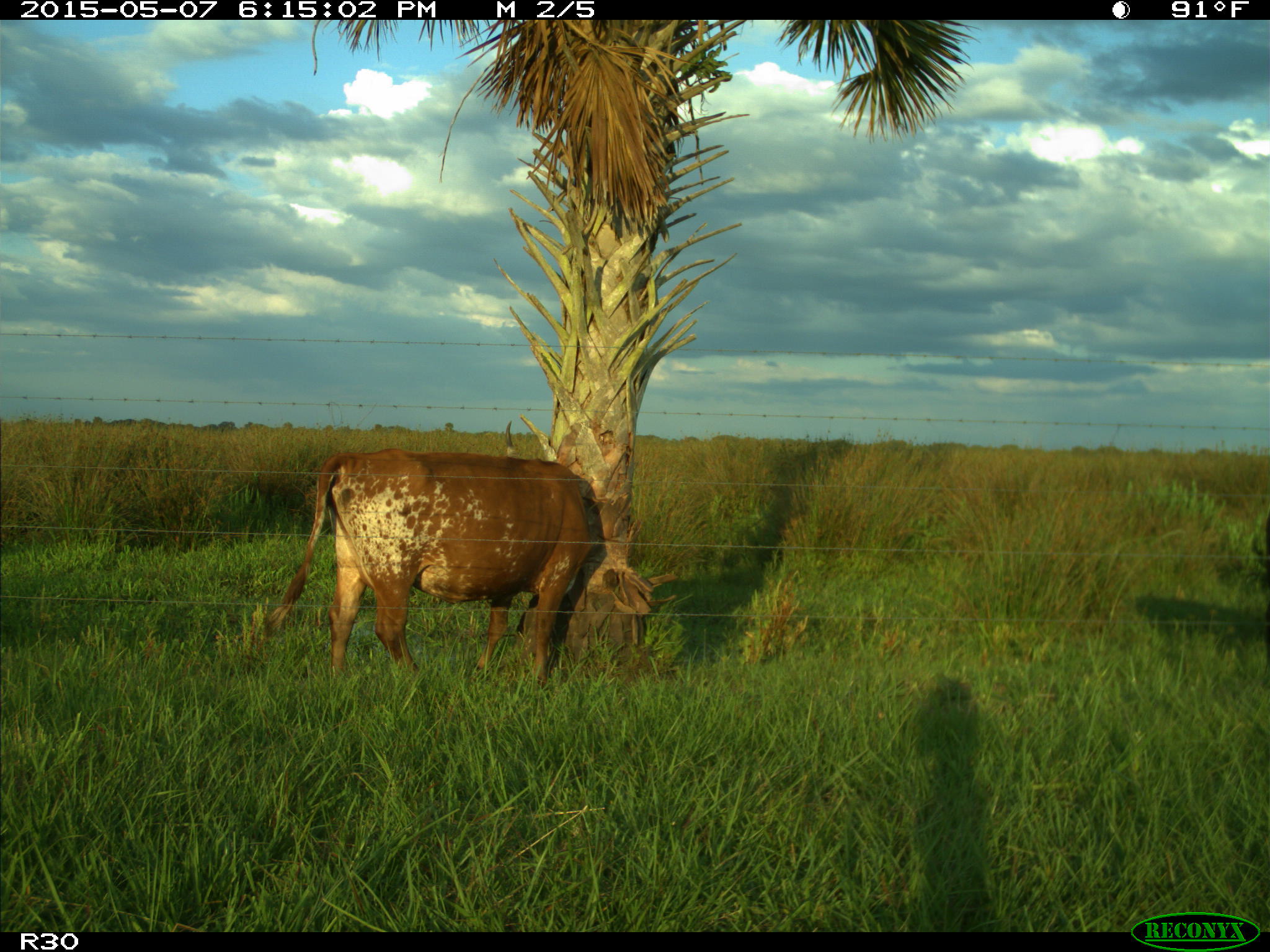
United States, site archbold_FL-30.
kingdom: Animalia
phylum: Chordata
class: Mammalia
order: Artiodactyla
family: Bovidae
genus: Bos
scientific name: Bos taurus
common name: domestic cow